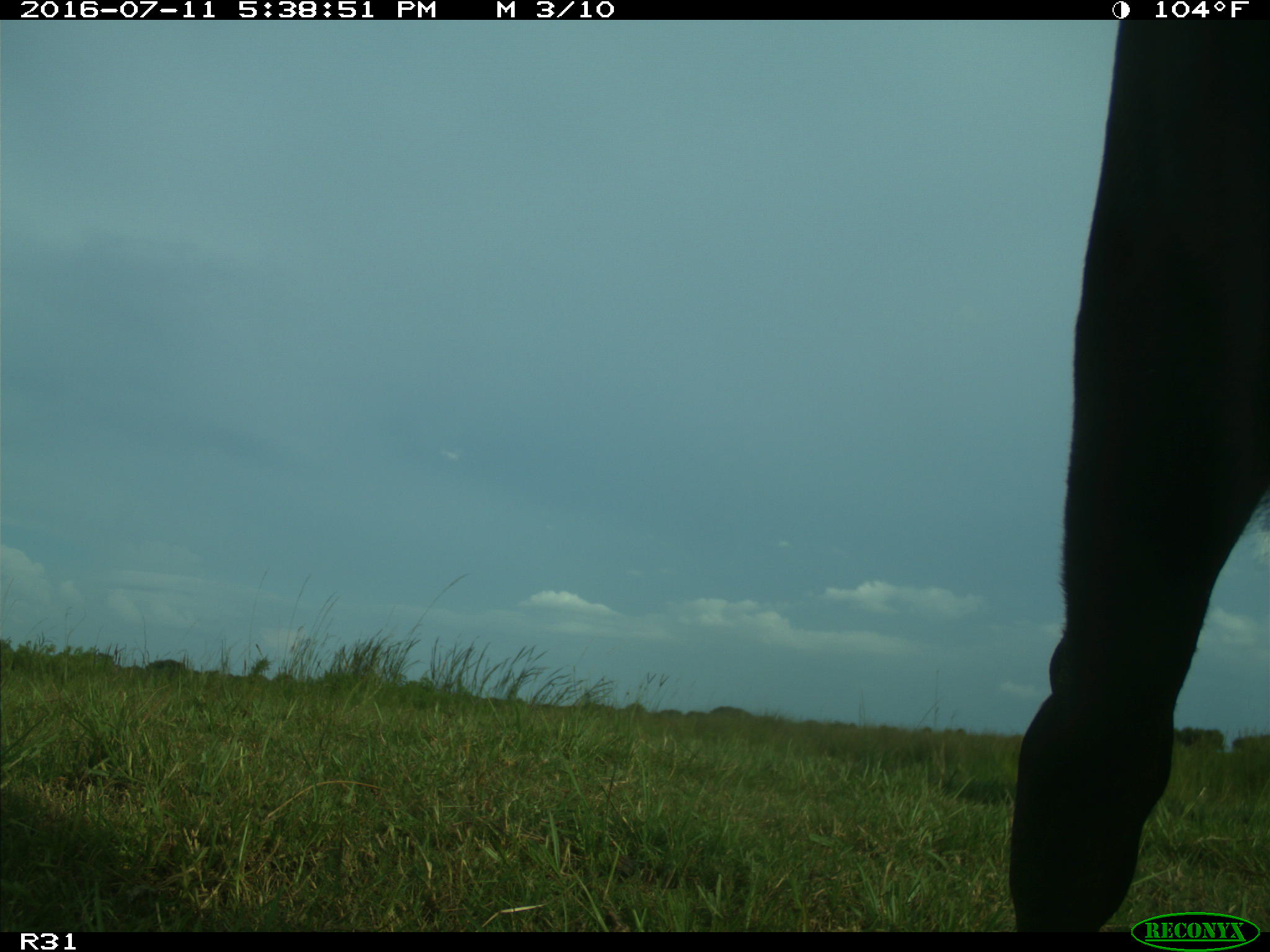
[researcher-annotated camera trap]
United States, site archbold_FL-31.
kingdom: Animalia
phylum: Chordata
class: Mammalia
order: Artiodactyla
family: Bovidae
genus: Bos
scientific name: Bos taurus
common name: domestic cow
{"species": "Bos taurus (domestic cow)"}